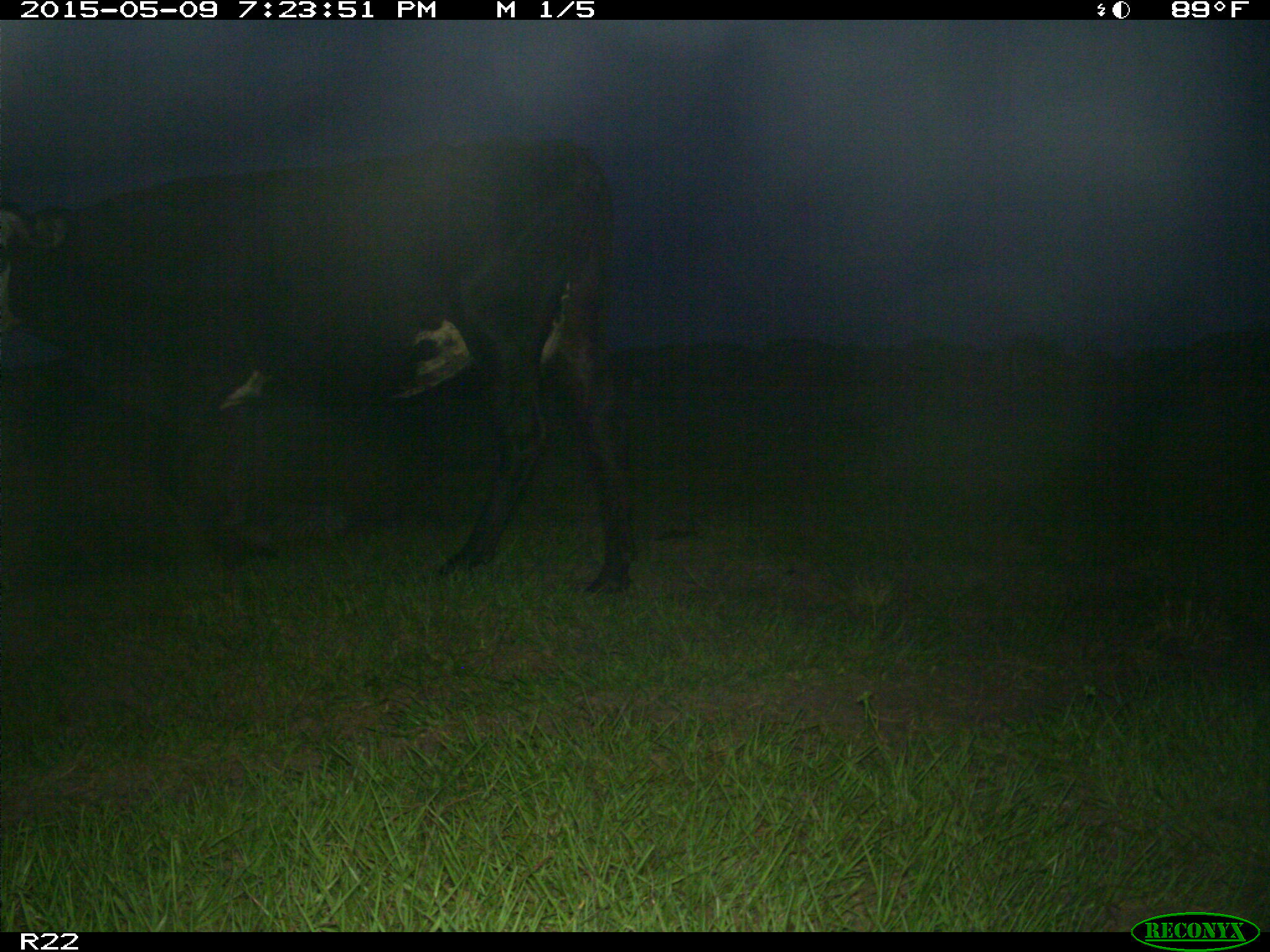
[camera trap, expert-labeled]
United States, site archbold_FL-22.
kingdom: Animalia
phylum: Chordata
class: Mammalia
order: Artiodactyla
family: Bovidae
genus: Bos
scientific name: Bos taurus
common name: domestic cow